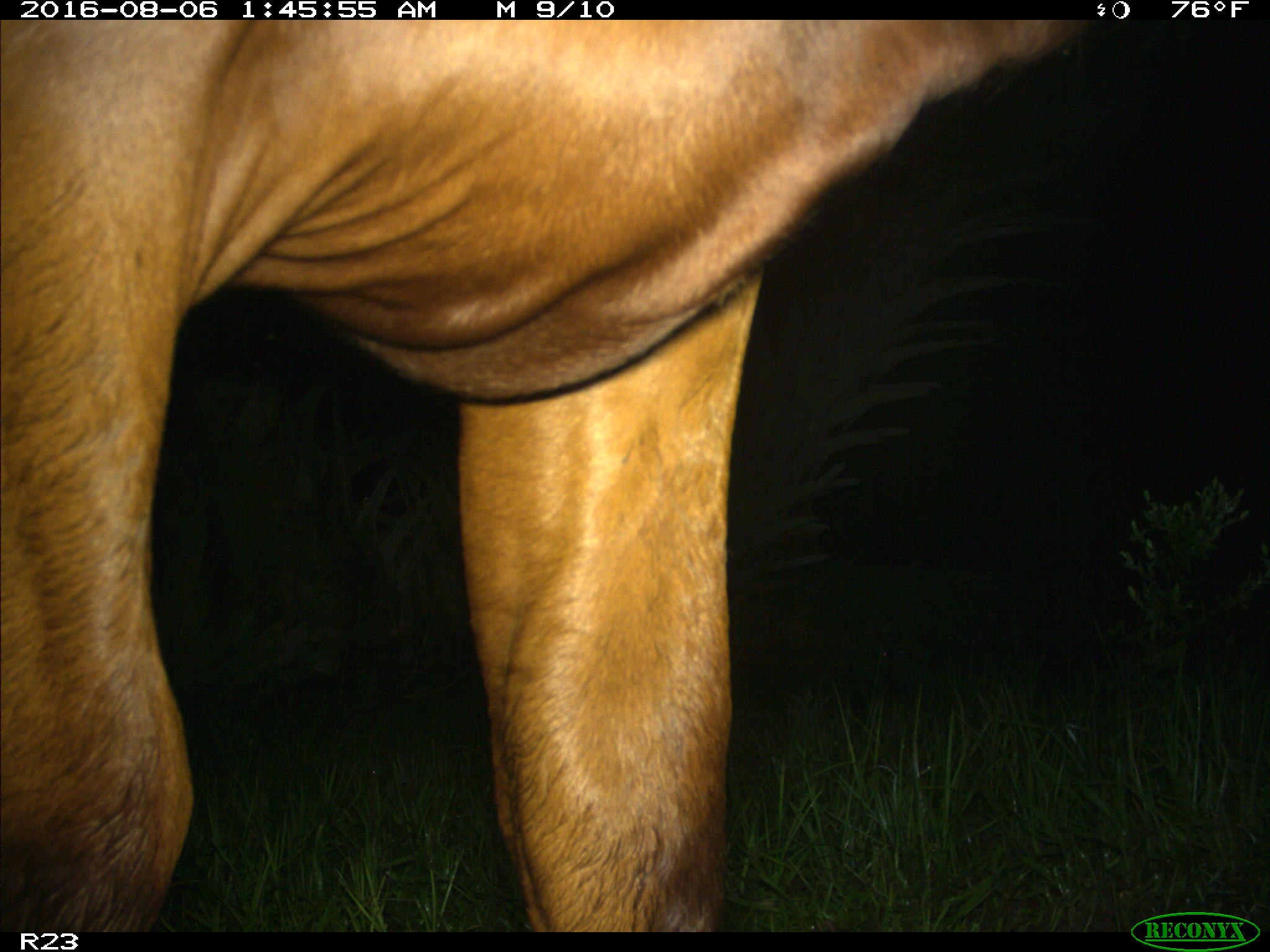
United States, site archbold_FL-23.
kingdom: Animalia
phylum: Chordata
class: Mammalia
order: Artiodactyla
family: Bovidae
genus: Bos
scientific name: Bos taurus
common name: domestic cow